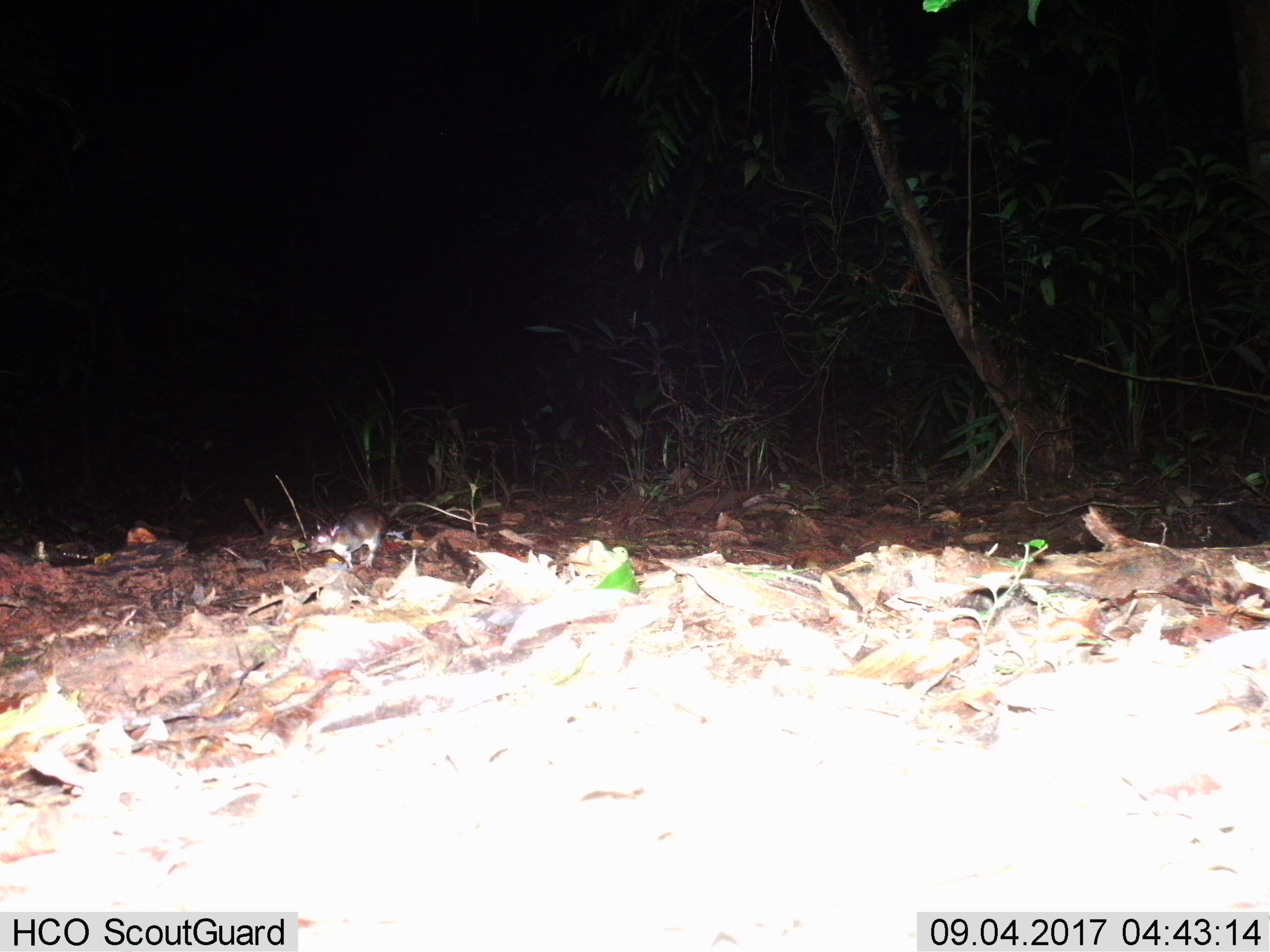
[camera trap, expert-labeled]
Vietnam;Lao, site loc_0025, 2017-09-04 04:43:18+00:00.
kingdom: Animalia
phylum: Chordata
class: Mammalia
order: Rodentia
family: Muridae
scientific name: Muridae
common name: old-world mice and rats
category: unidentified murid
Unidentified murid (old-world mice and rats) (Muridae). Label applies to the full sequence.